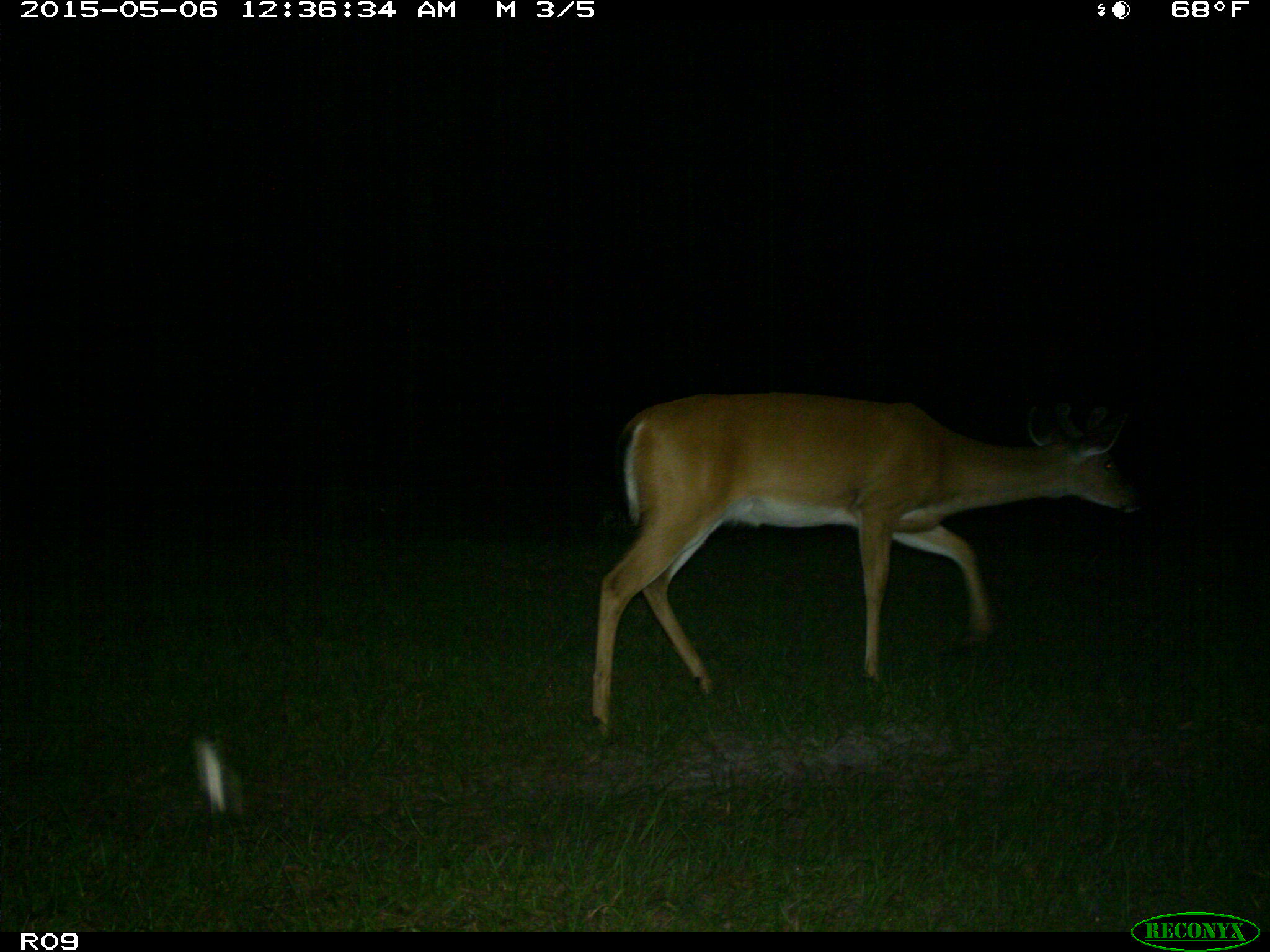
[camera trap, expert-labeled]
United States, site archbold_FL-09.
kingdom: Animalia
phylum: Chordata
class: Mammalia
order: Artiodactyla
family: Cervidae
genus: Odocoileus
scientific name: Odocoileus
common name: deer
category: unidentified deer